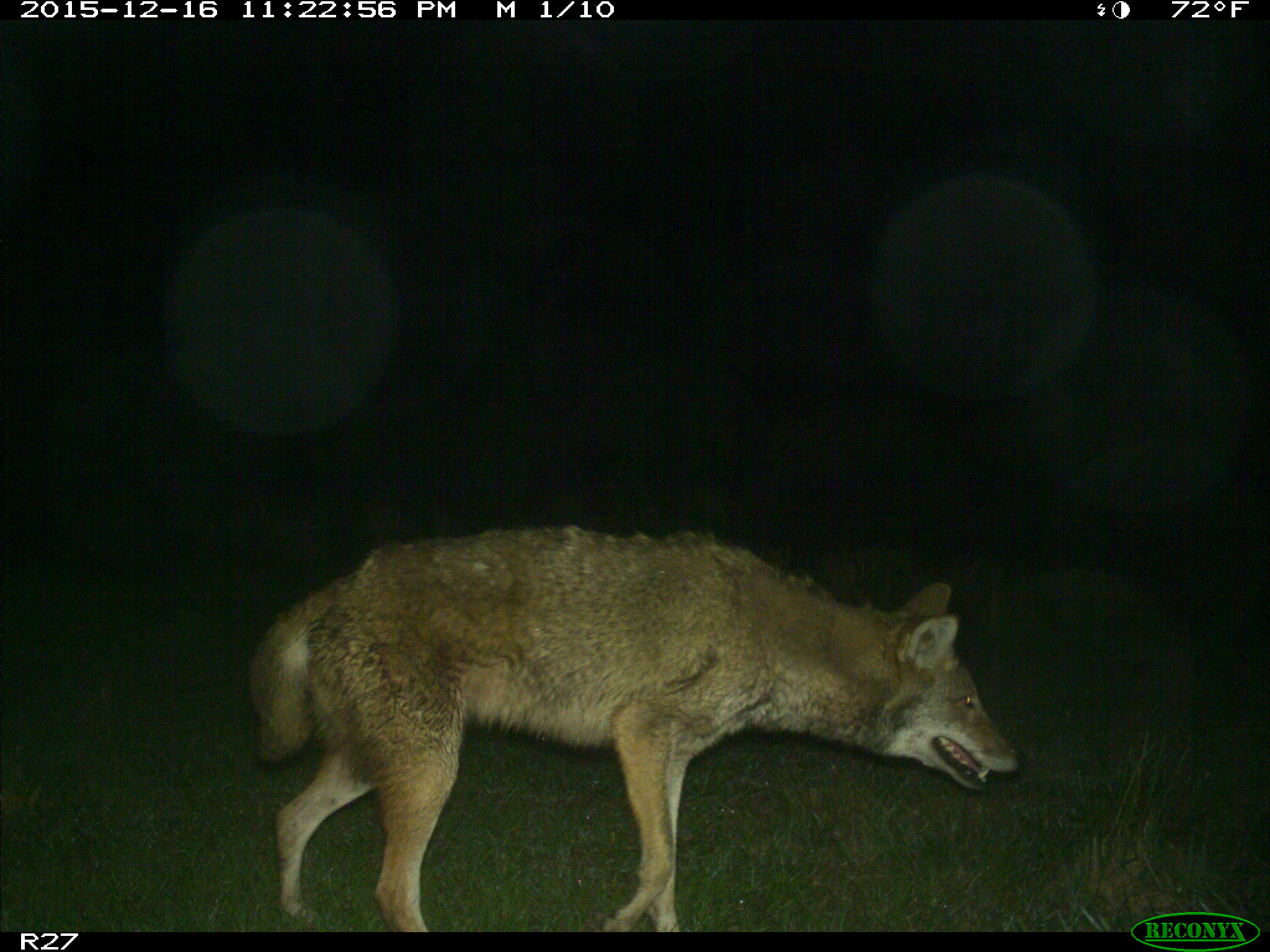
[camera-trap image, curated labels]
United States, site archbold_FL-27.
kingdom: Animalia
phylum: Chordata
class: Mammalia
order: Carnivora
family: Canidae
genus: Canis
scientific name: Canis latrans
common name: coyote